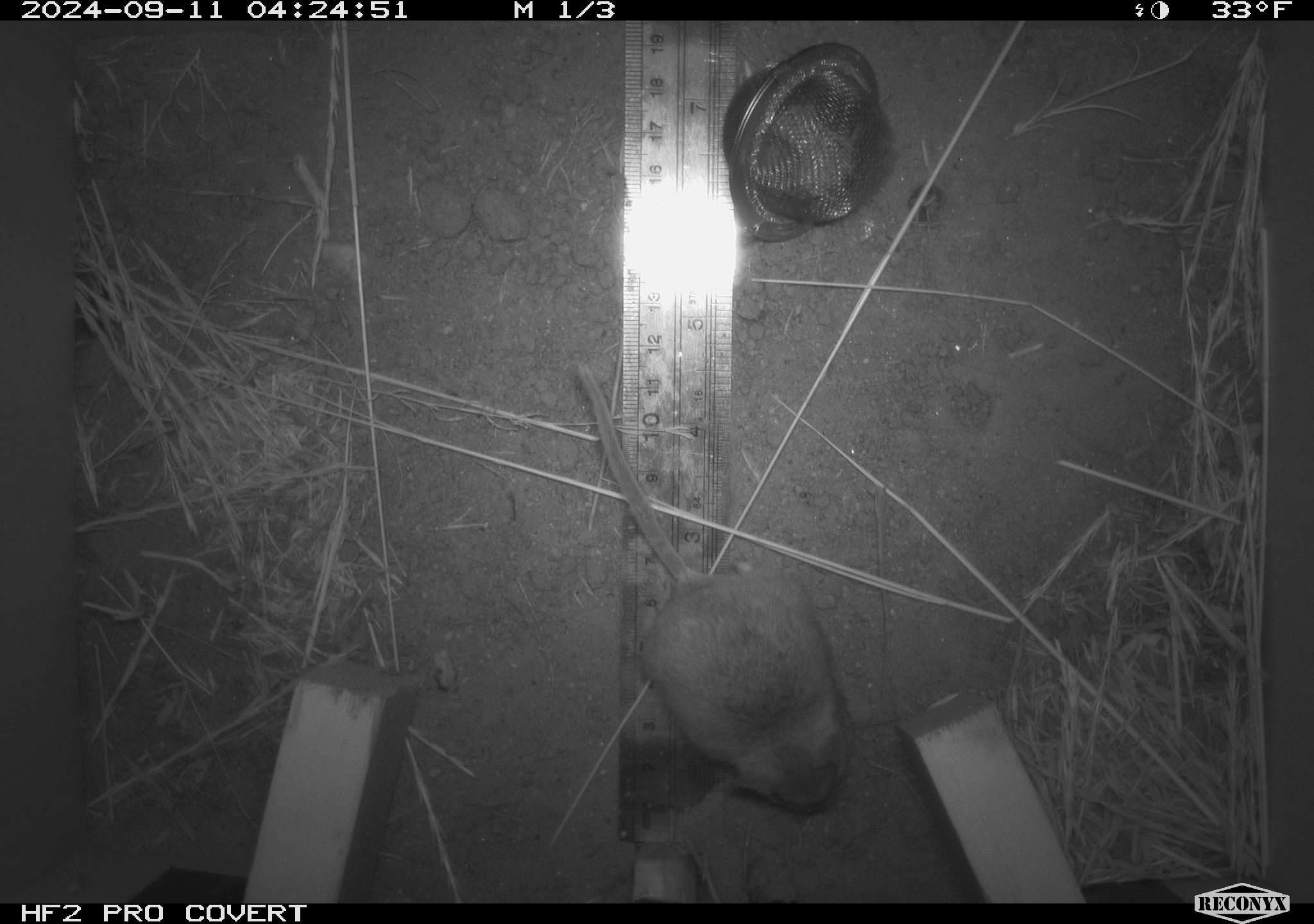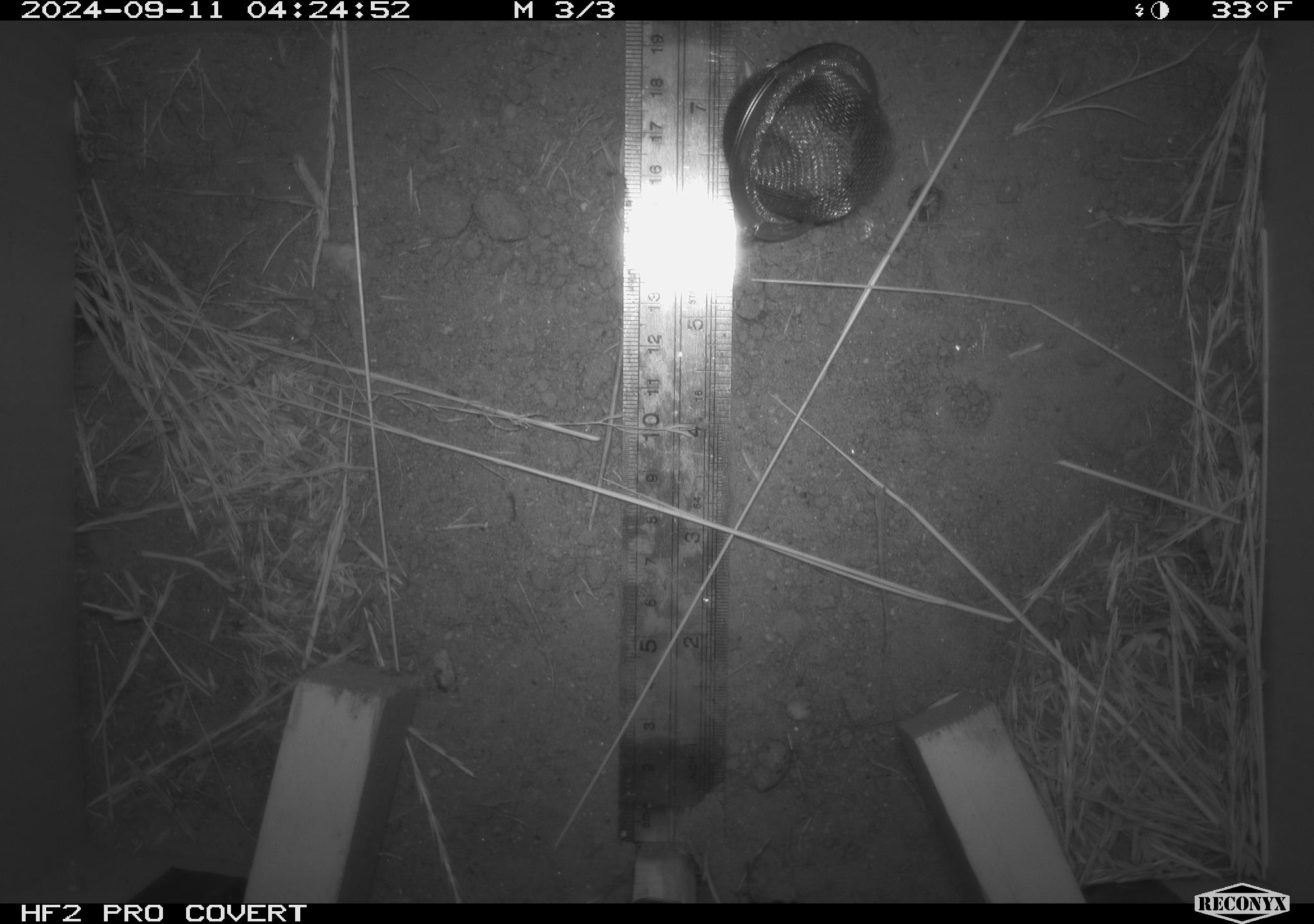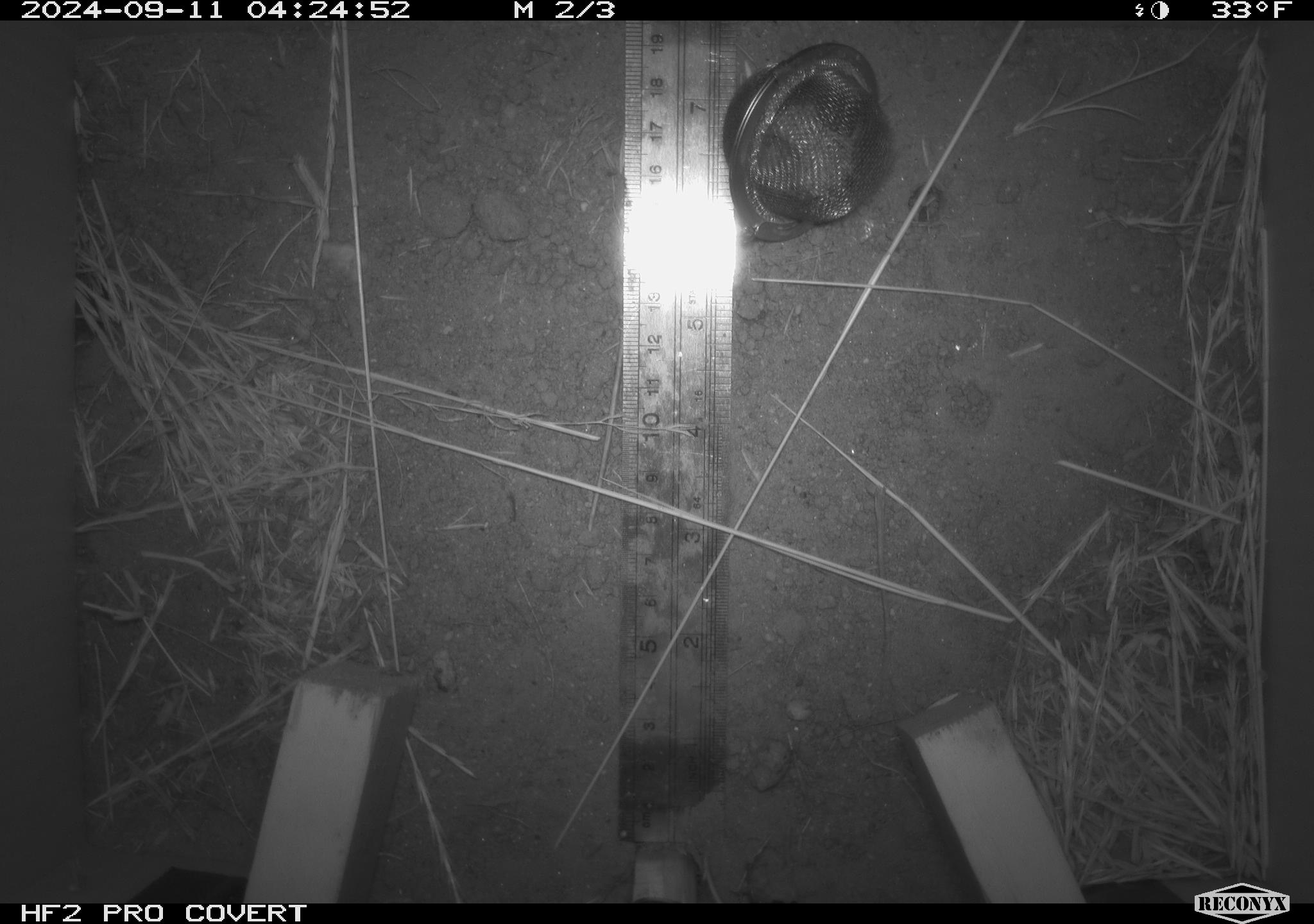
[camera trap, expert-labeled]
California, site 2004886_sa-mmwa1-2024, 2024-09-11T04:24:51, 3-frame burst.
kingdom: Animalia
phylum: Chordata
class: Mammalia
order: Rodentia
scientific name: Rodentia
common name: mouse species